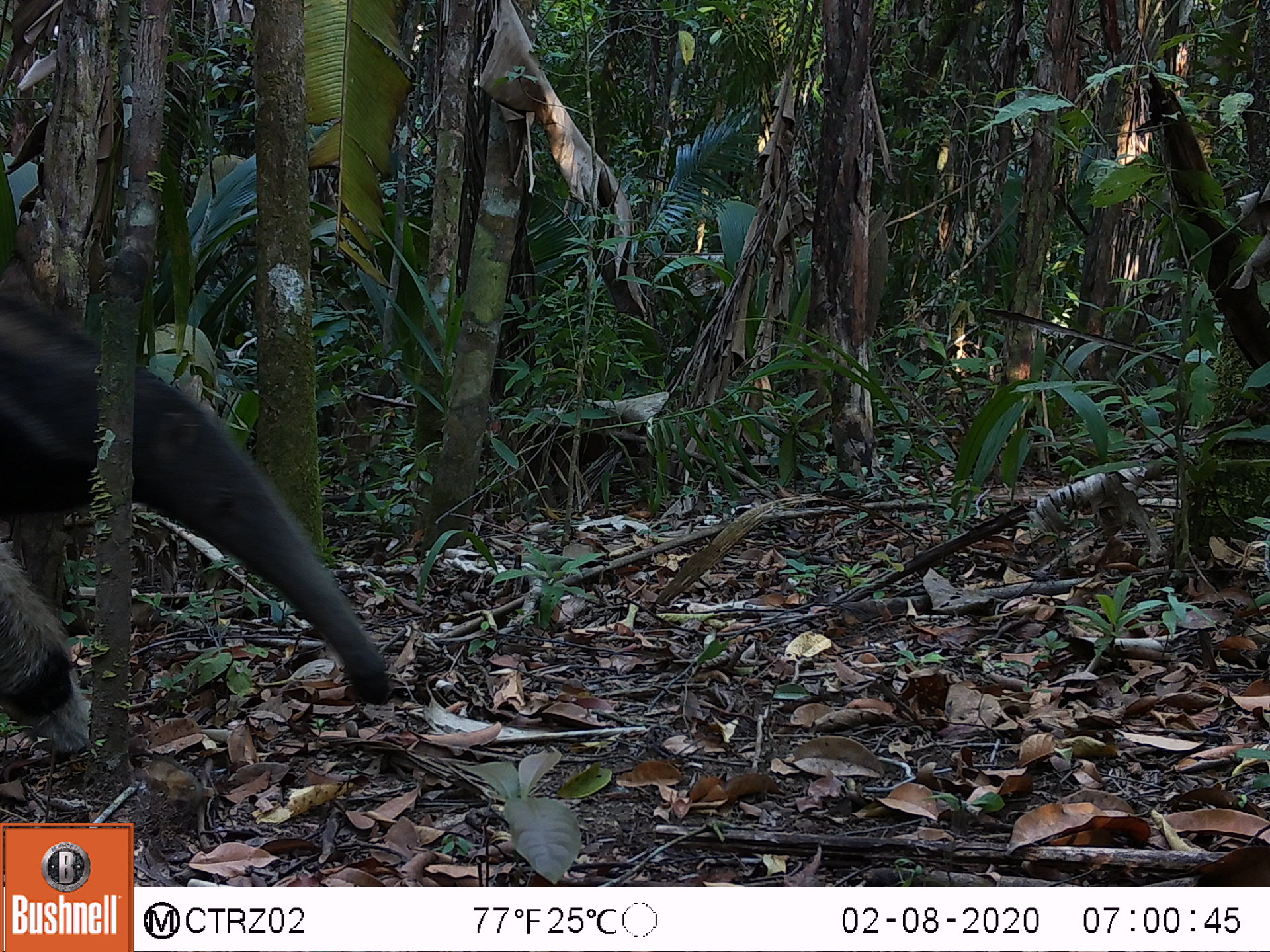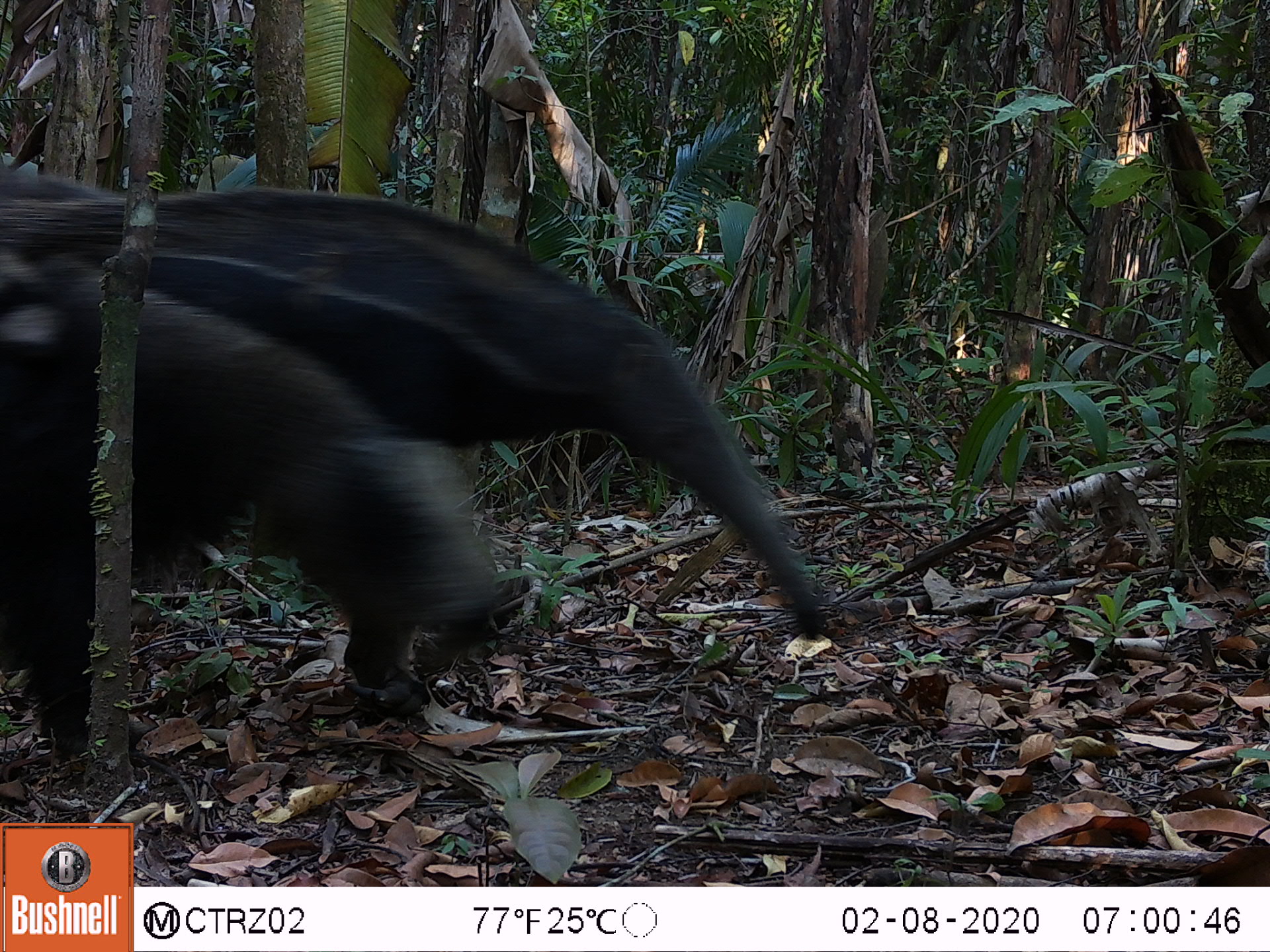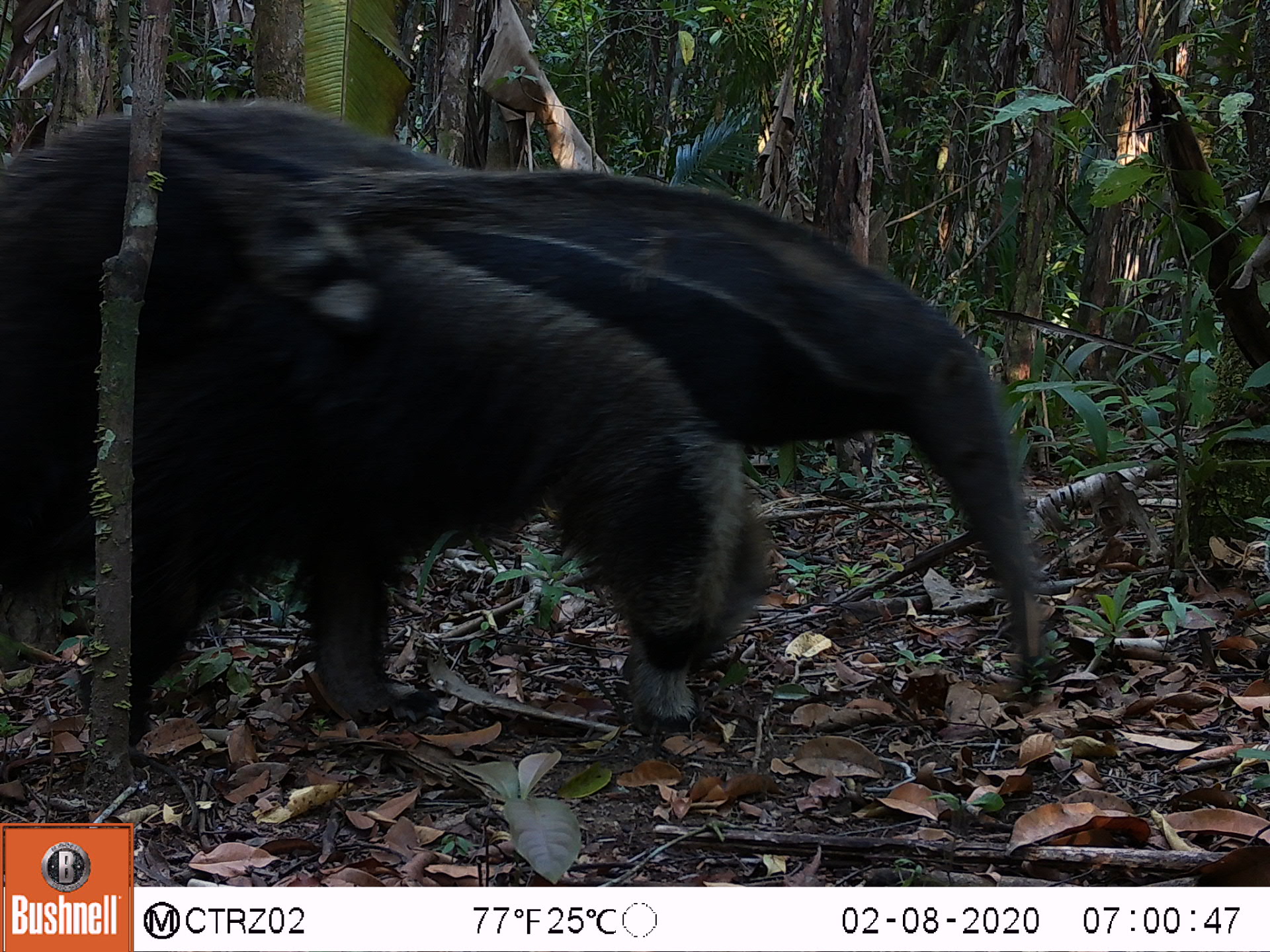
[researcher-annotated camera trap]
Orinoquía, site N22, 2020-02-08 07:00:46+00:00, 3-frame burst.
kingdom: Animalia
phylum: Chordata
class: Mammalia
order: Pilosa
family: Myrmecophagidae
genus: Myrmecophaga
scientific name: Myrmecophaga tridactyla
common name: giant anteater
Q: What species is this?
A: Giant anteater (Myrmecophaga tridactyla).